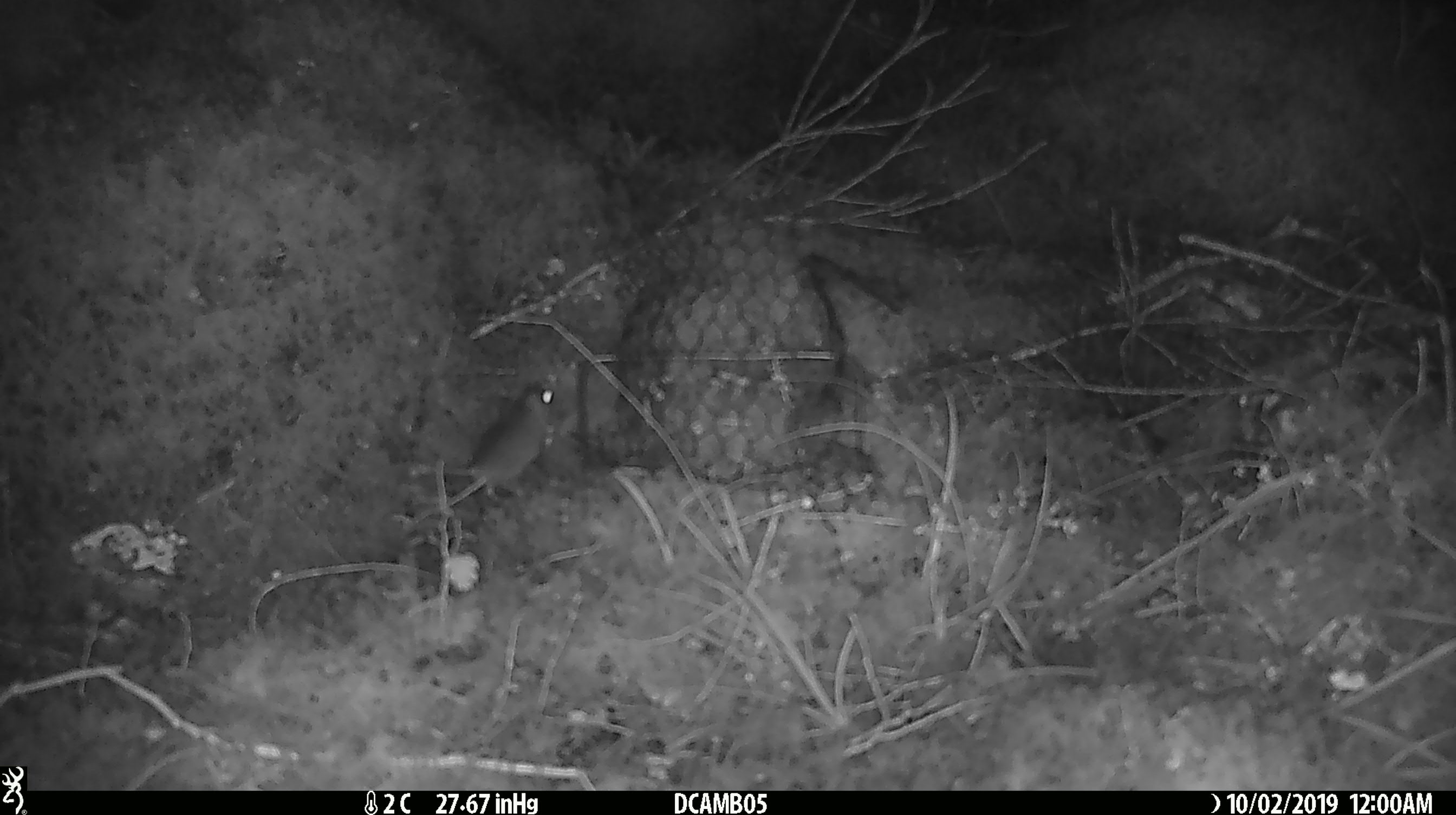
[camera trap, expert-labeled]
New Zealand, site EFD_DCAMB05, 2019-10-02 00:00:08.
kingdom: Animalia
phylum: Chordata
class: Mammalia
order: Rodentia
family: Muridae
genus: Mus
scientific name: Mus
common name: mouse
Mouse (Mus).